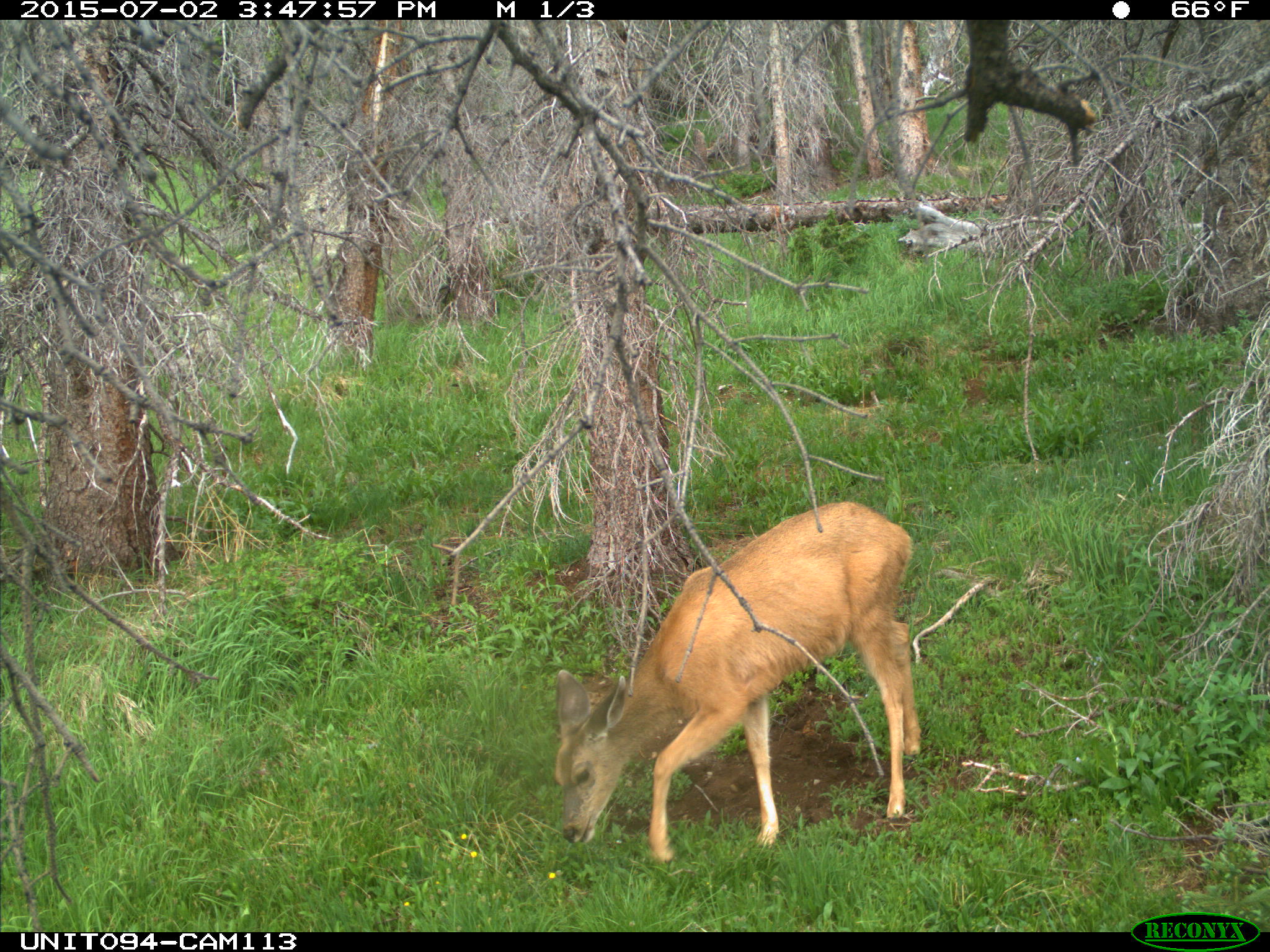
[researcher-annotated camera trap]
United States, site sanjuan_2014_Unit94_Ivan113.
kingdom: Animalia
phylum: Chordata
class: Mammalia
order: Artiodactyla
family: Cervidae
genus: Odocoileus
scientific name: Odocoileus hemionus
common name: mule deer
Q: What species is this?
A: Odocoileus hemionus (mule deer).